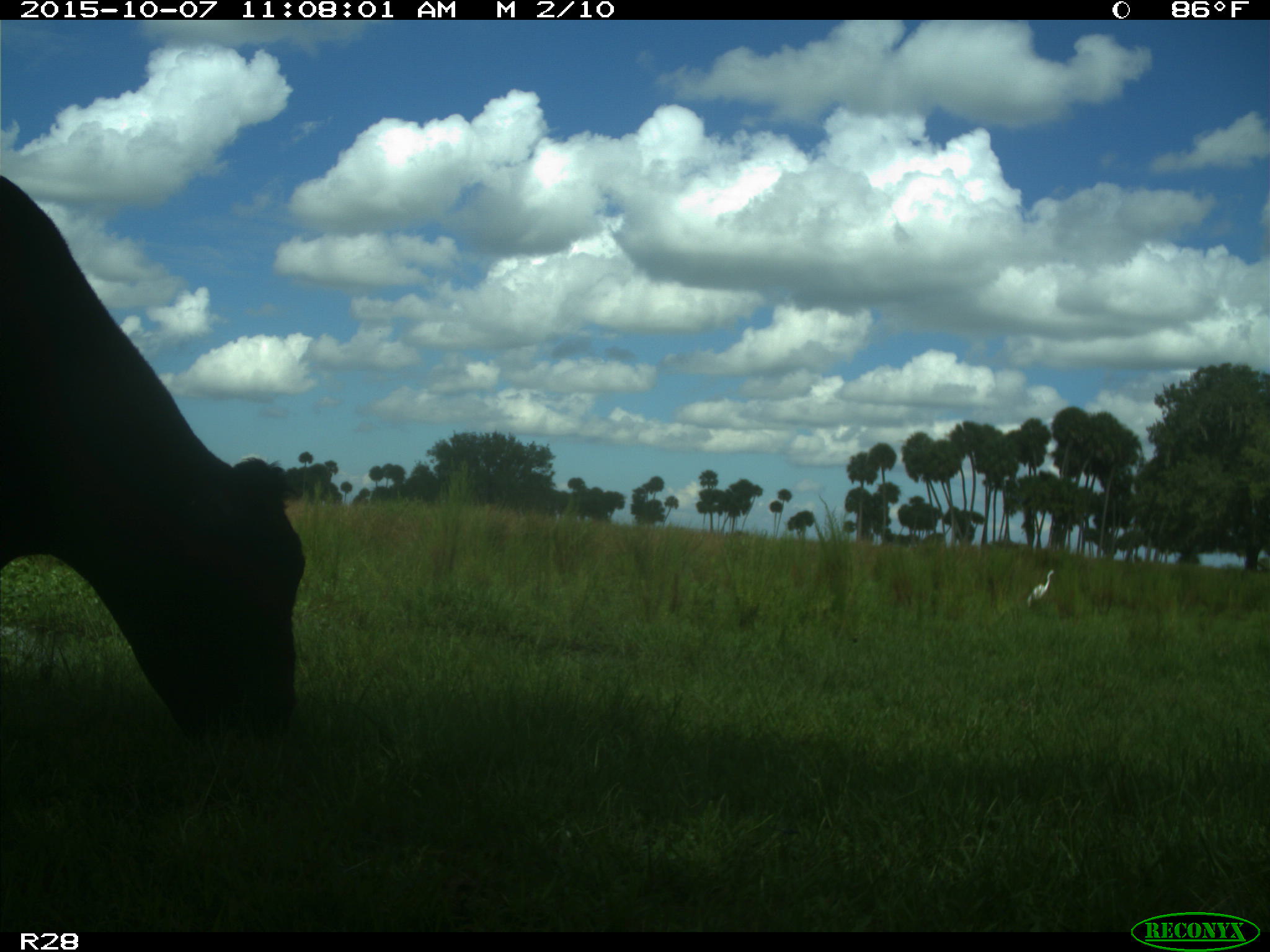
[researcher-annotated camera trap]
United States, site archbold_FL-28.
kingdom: Animalia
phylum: Chordata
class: Mammalia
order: Artiodactyla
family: Bovidae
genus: Bos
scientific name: Bos taurus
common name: domestic cow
Bos taurus (domestic cow).